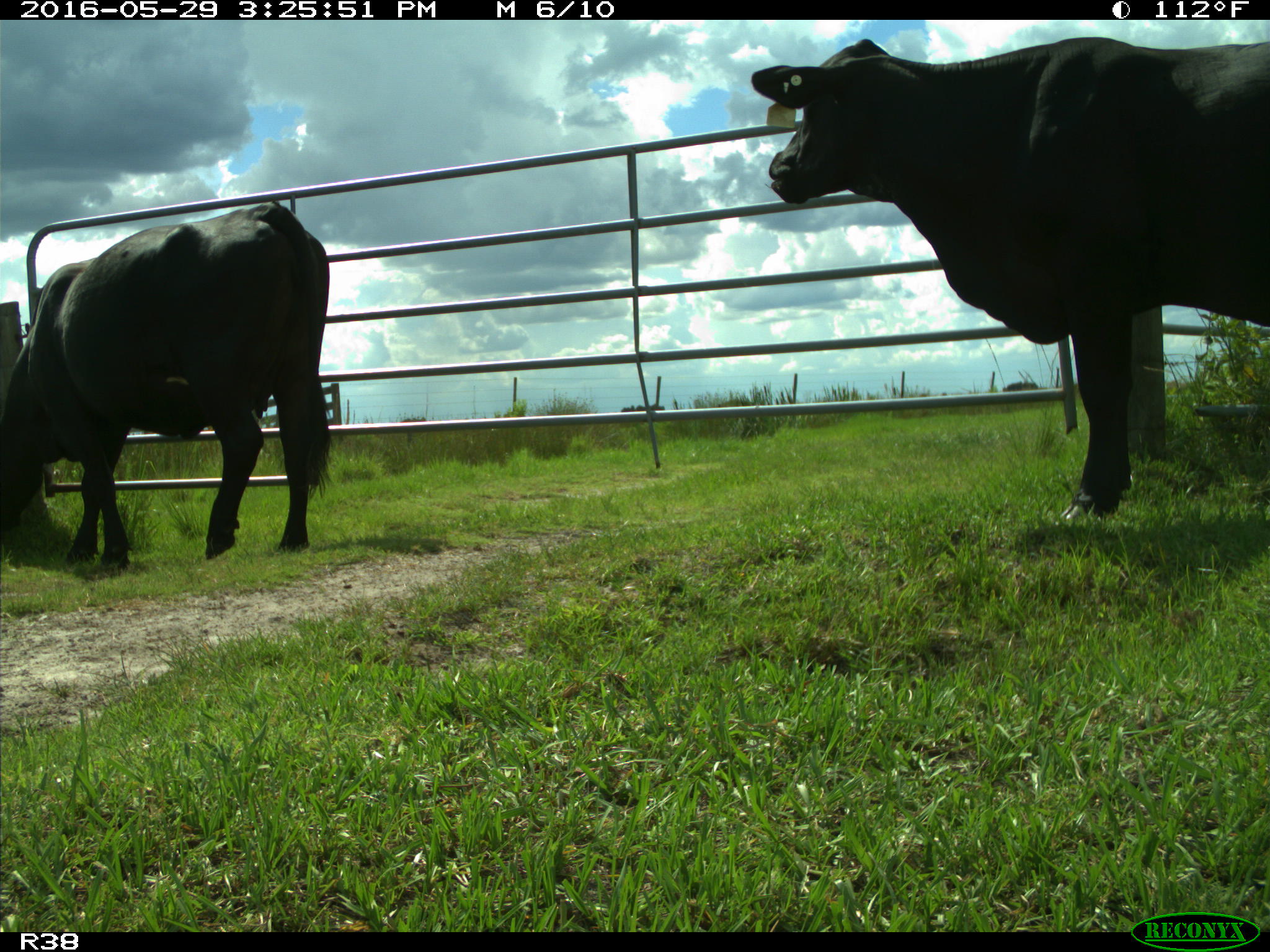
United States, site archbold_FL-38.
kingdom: Animalia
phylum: Chordata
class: Mammalia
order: Artiodactyla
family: Bovidae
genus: Bos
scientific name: Bos taurus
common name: domestic cow